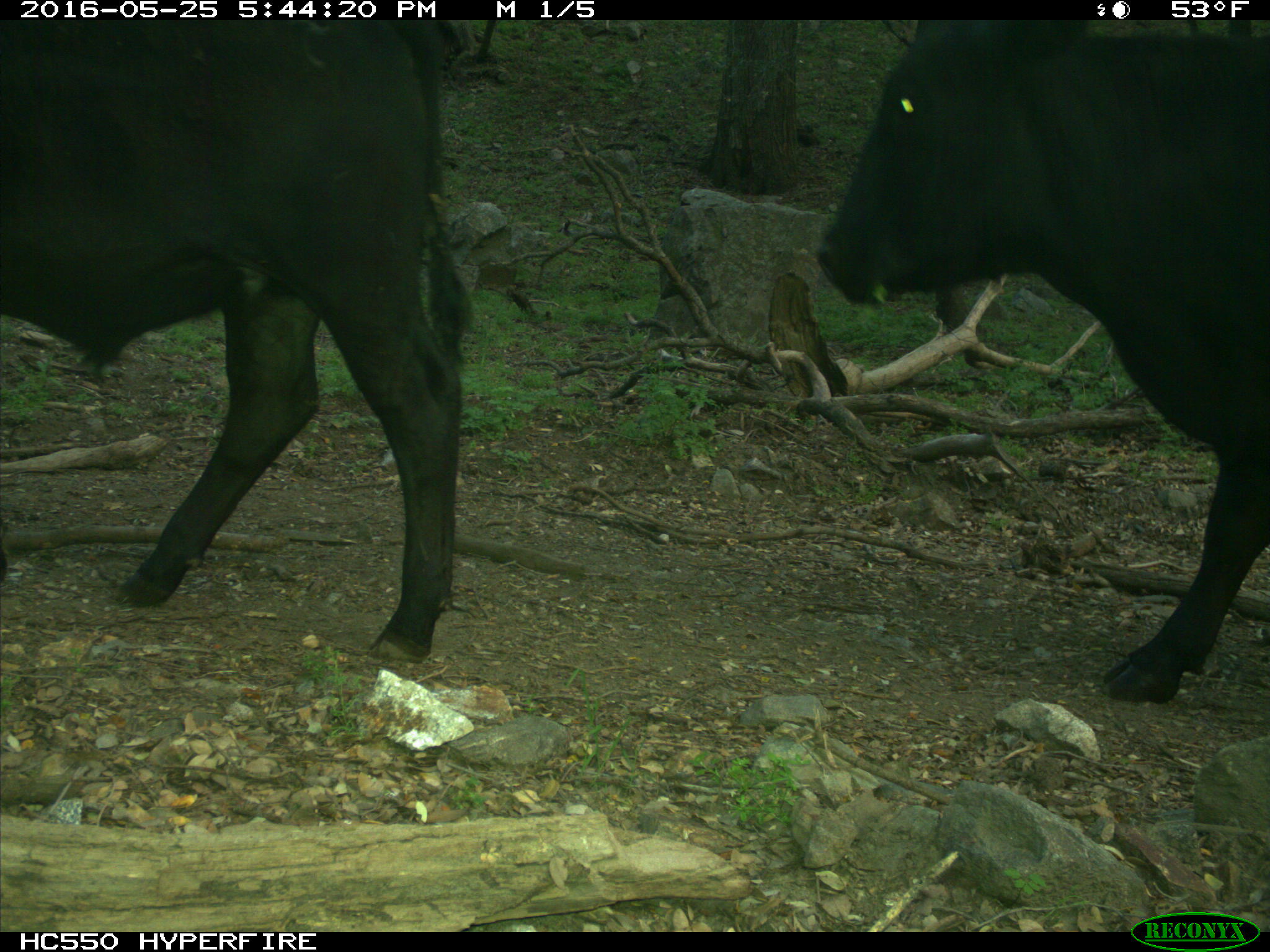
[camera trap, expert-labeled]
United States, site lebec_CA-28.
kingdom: Animalia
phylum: Chordata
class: Mammalia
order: Artiodactyla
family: Bovidae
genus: Bos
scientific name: Bos taurus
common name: domestic cow